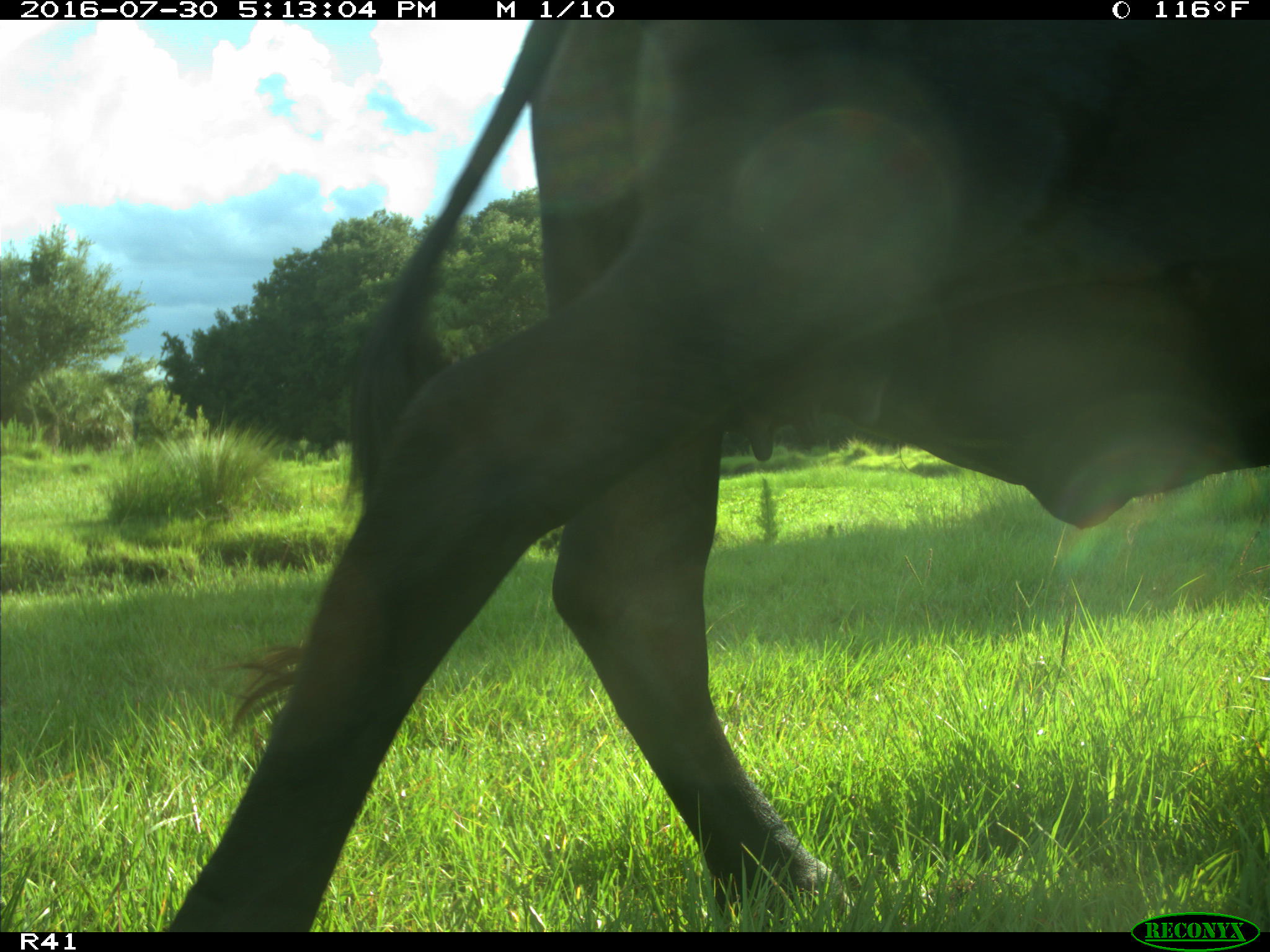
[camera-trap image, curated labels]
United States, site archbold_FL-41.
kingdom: Animalia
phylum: Chordata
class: Mammalia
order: Artiodactyla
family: Bovidae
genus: Bos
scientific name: Bos taurus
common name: domestic cow